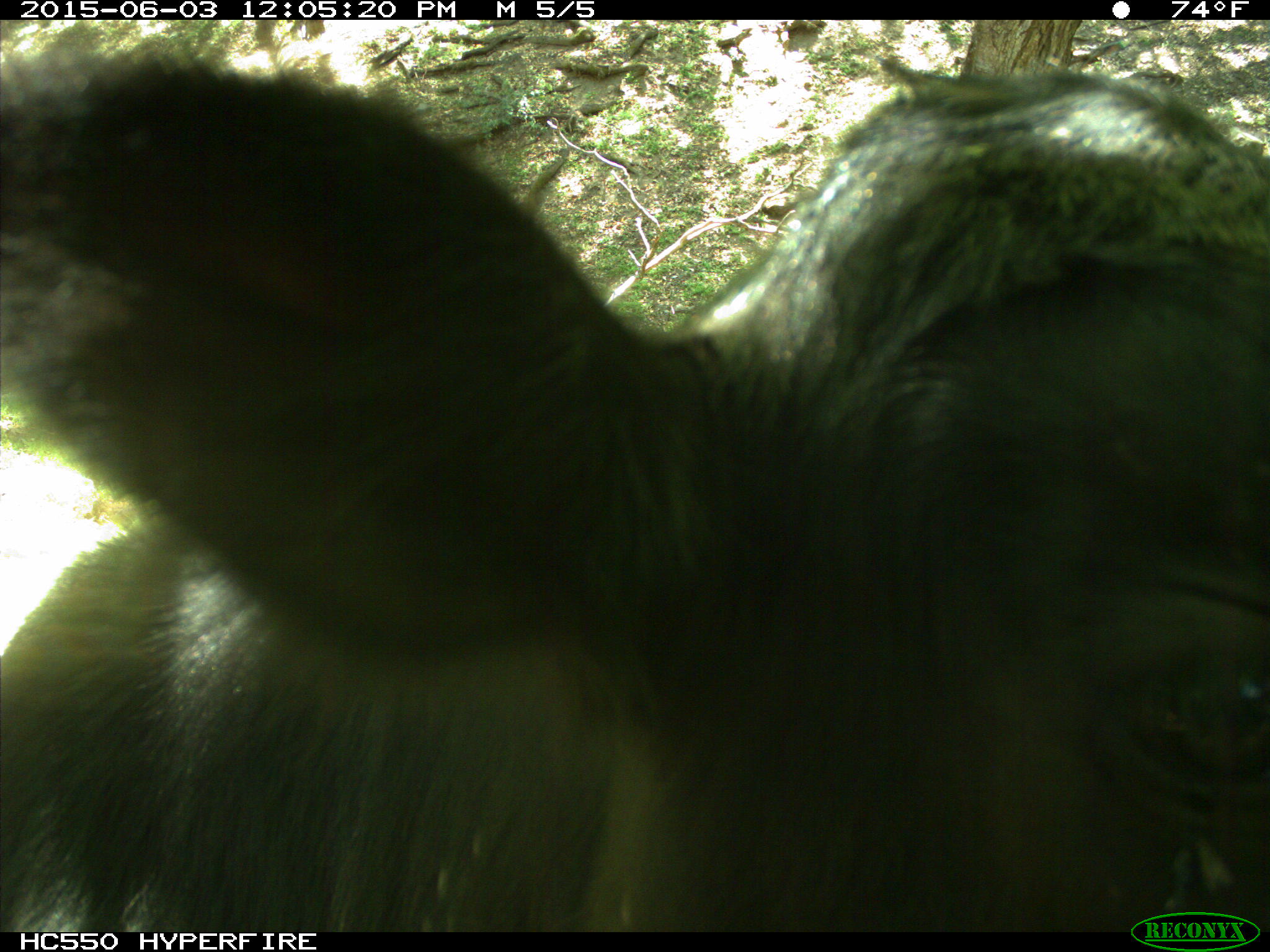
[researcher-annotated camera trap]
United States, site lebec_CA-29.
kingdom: Animalia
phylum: Chordata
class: Mammalia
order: Artiodactyla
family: Bovidae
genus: Bos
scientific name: Bos taurus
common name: domestic cow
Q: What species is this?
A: Bos taurus (domestic cow).